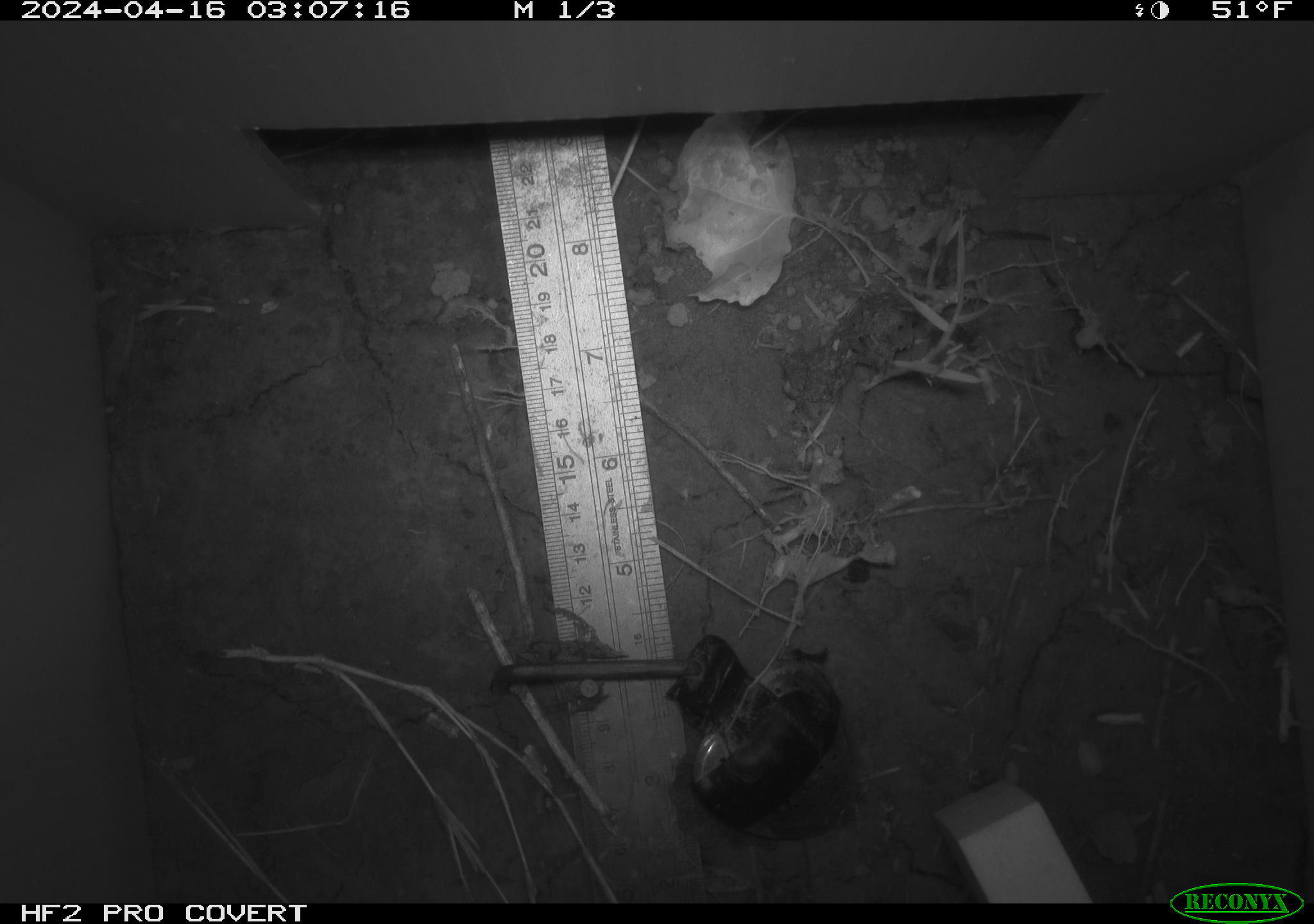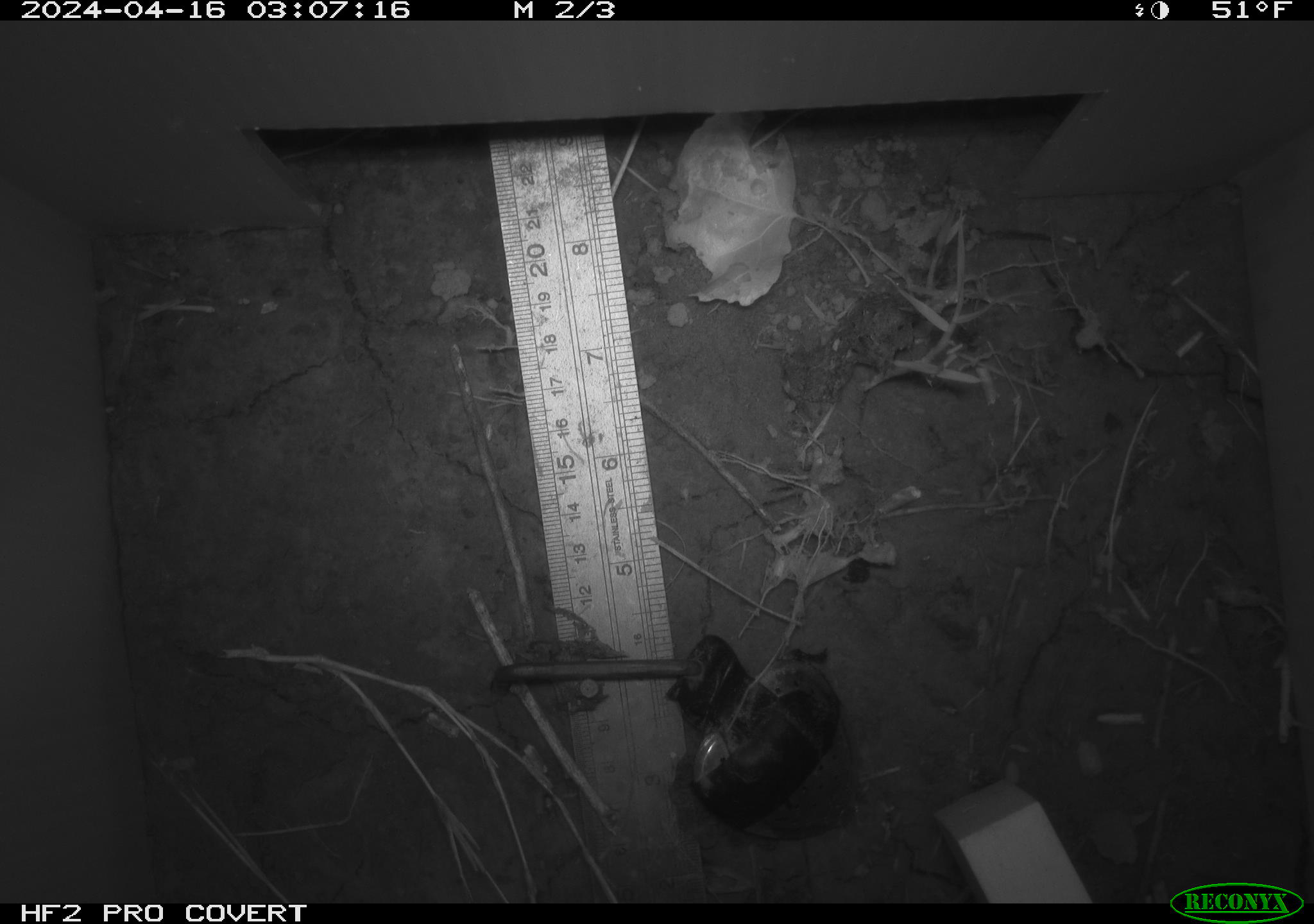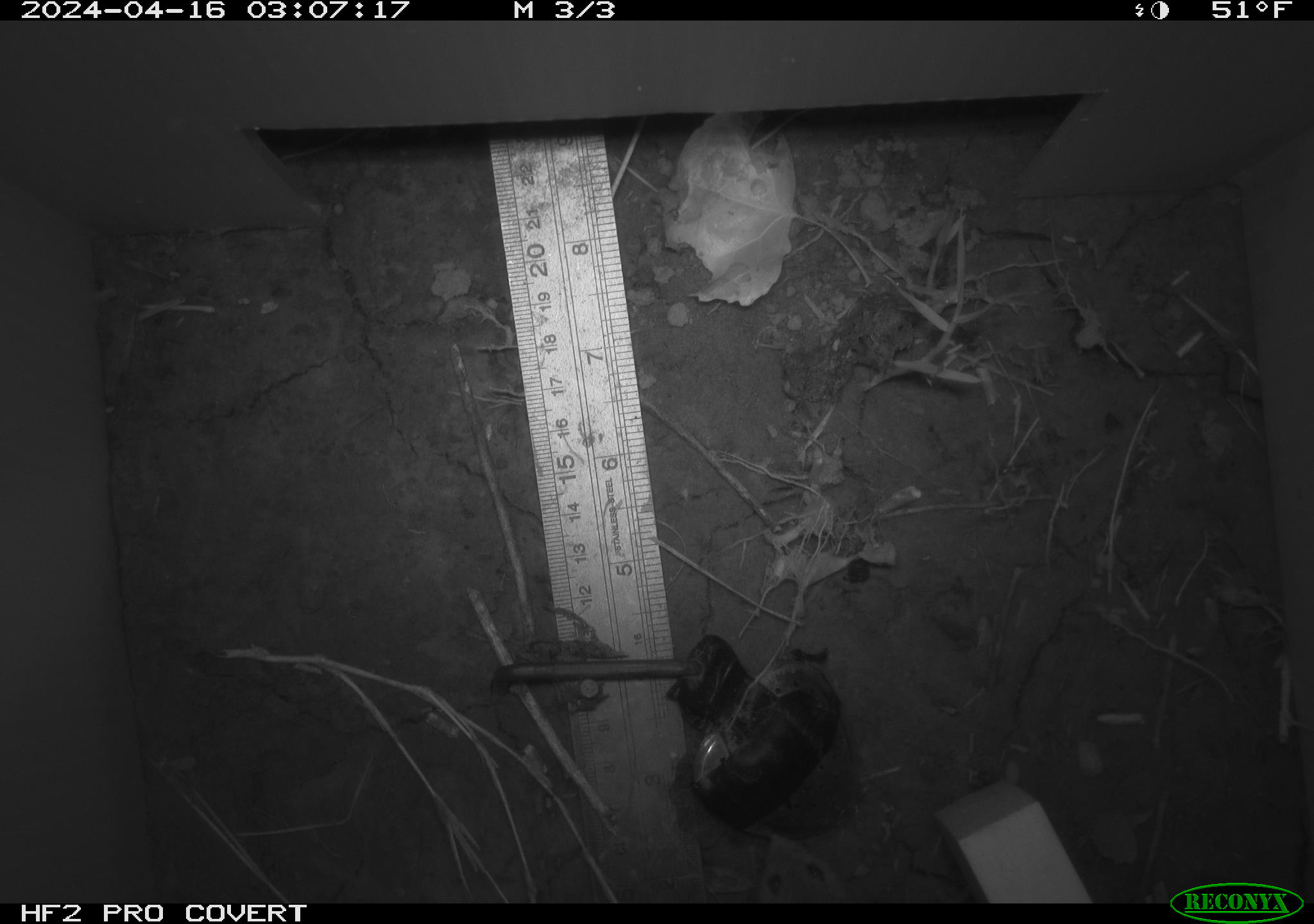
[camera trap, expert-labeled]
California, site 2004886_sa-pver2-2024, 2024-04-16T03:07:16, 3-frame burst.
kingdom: Animalia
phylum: Chordata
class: Mammalia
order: Rodentia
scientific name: Rodentia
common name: mouse species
Mouse species (Rodentia).